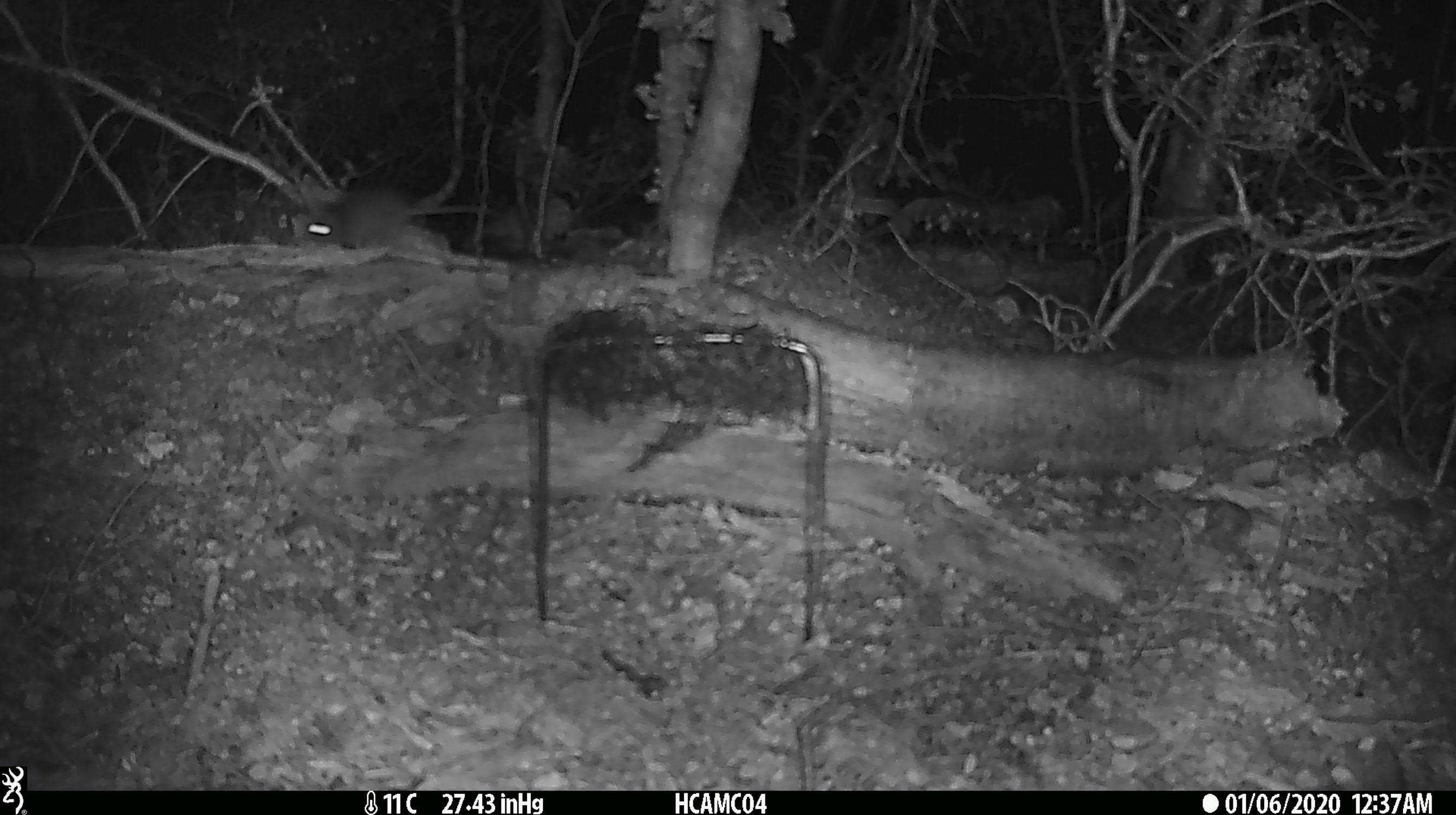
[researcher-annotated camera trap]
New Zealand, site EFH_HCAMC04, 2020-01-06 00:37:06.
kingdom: Animalia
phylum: Chordata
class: Mammalia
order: Rodentia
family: Muridae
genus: Mus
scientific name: Mus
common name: mouse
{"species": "mouse (Mus)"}